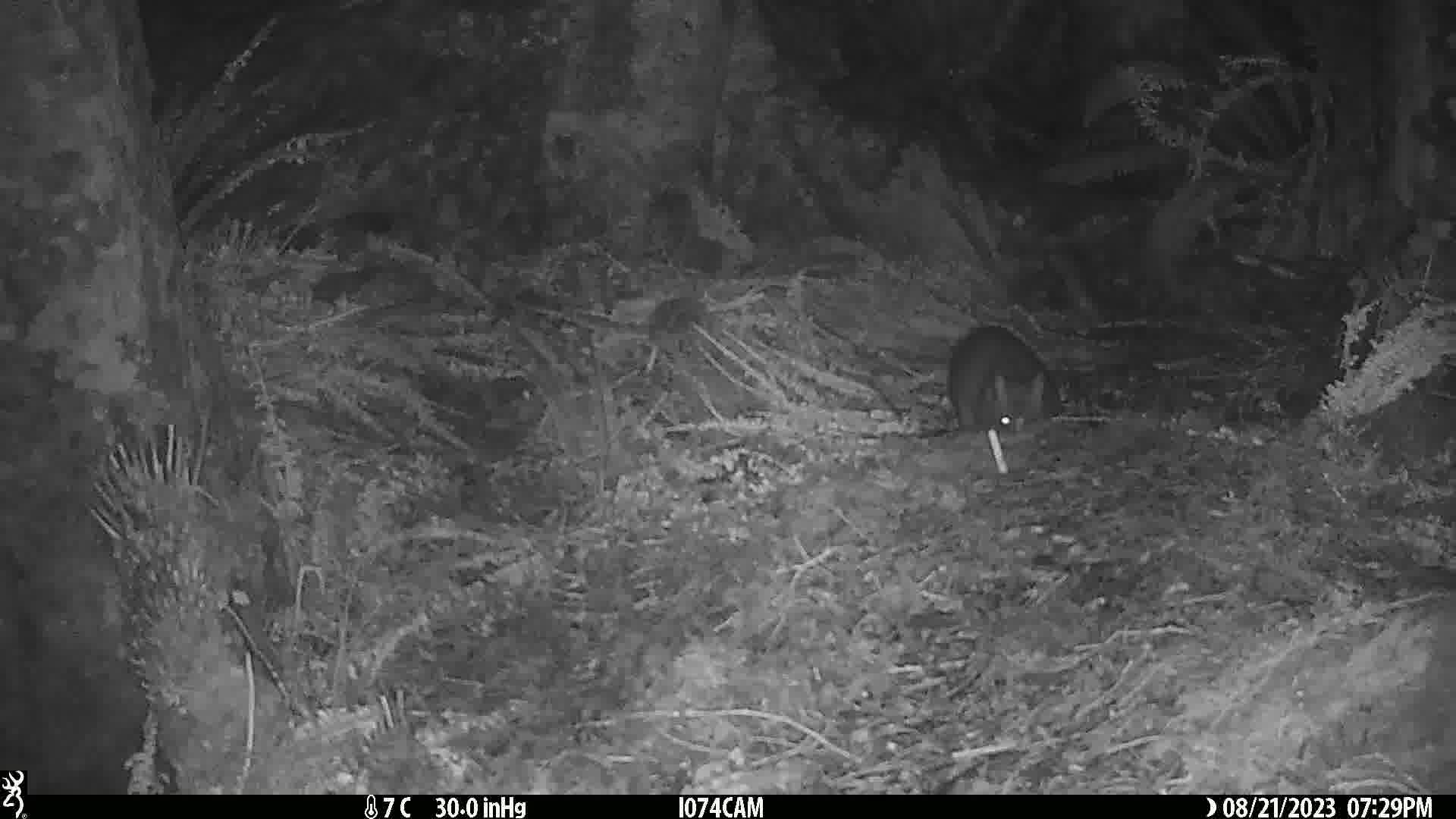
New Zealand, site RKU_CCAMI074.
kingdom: Animalia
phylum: Chordata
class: Mammalia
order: Diprotodontia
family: Phalangeridae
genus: Trichosurus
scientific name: Trichosurus vulpecula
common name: common brushtail possum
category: possum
Possum (common brushtail possum) (Trichosurus vulpecula).